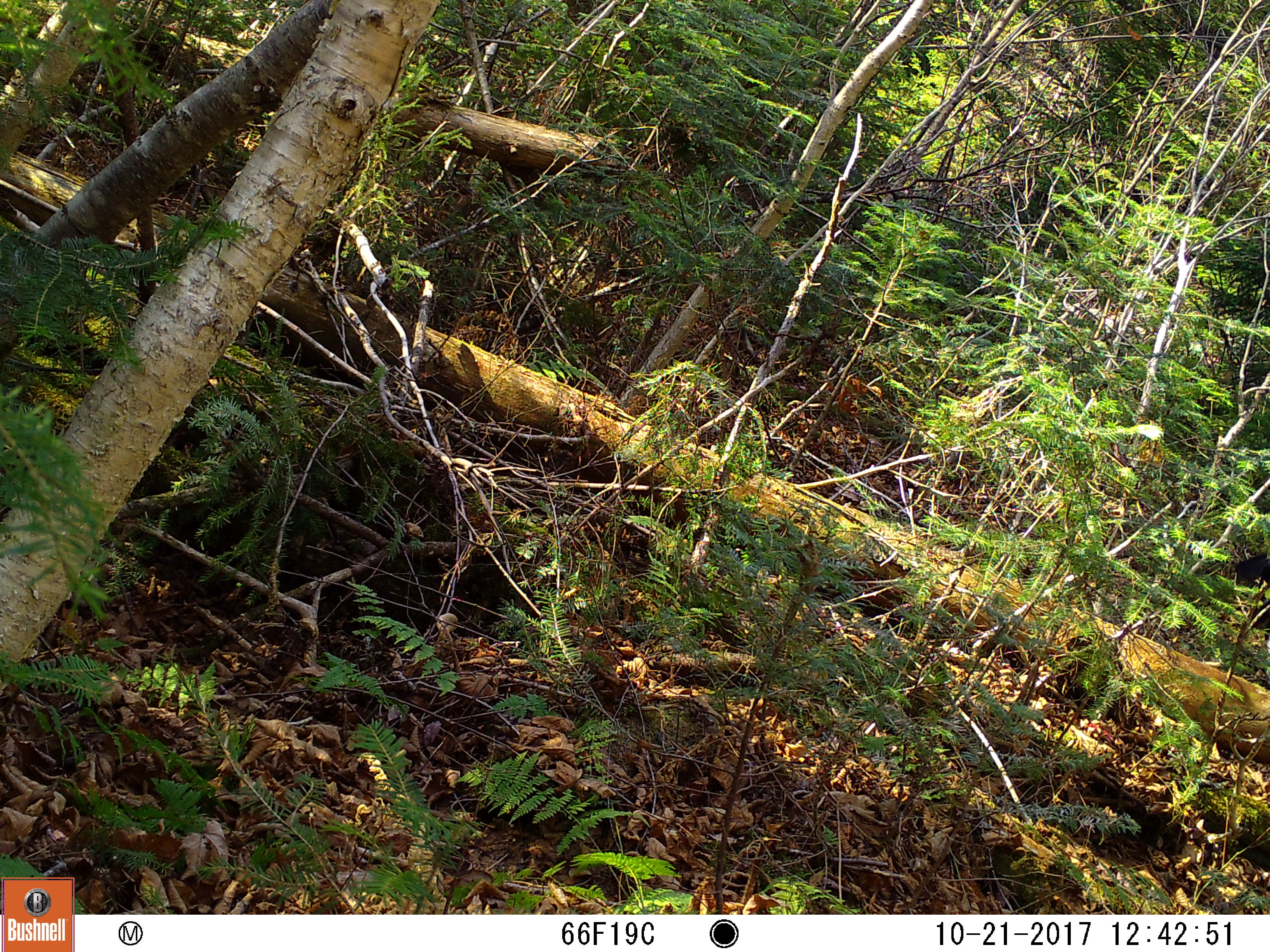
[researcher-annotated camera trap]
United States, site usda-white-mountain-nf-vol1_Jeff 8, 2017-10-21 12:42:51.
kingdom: Animalia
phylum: Chordata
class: Mammalia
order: Rodentia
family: Sciuridae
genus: Tamiasciurus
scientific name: Tamiasciurus hudsonicus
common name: red squirrel